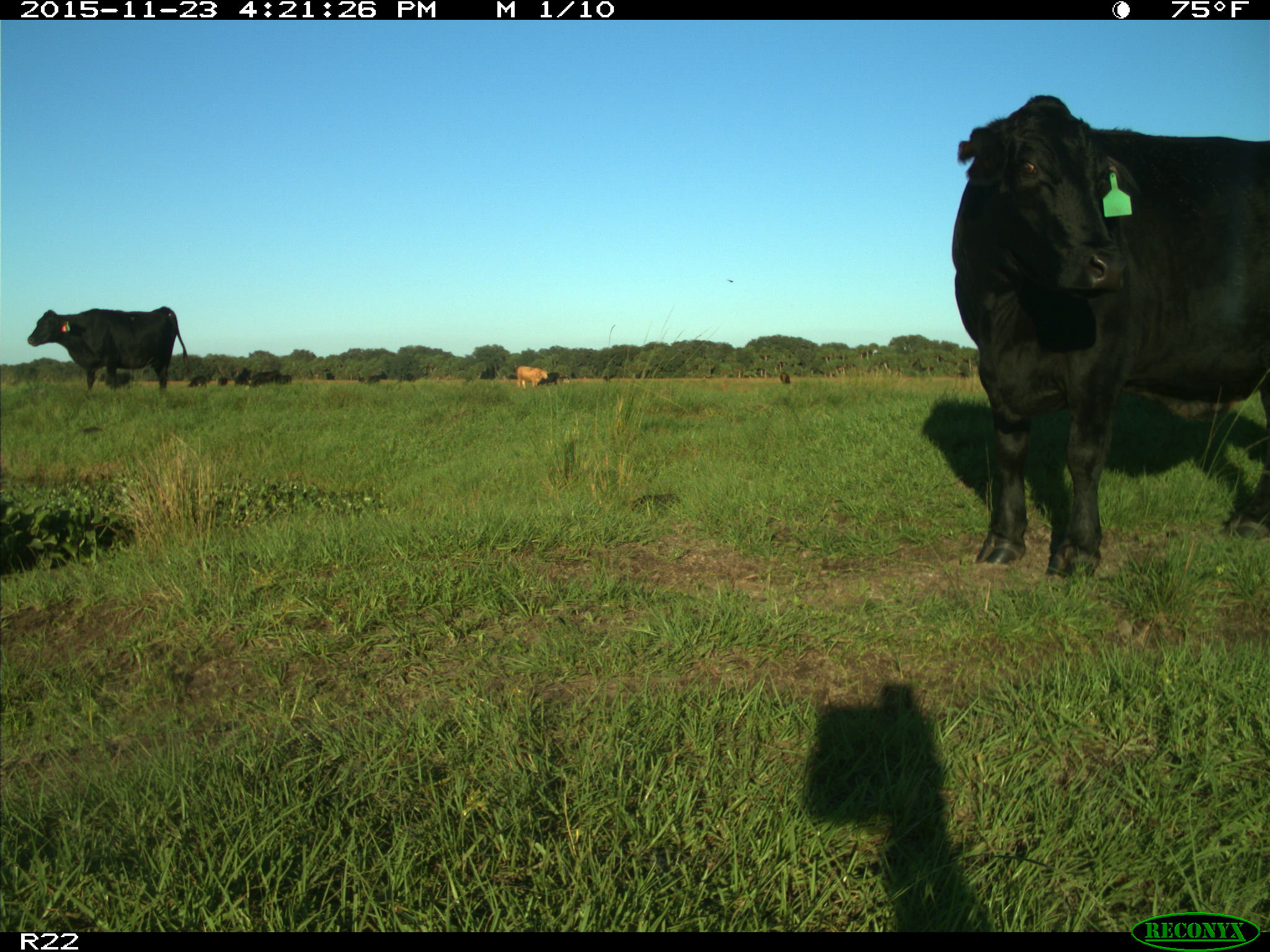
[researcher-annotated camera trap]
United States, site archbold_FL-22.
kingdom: Animalia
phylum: Chordata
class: Mammalia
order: Artiodactyla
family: Bovidae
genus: Bos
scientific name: Bos taurus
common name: domestic cow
Bos taurus (domestic cow).